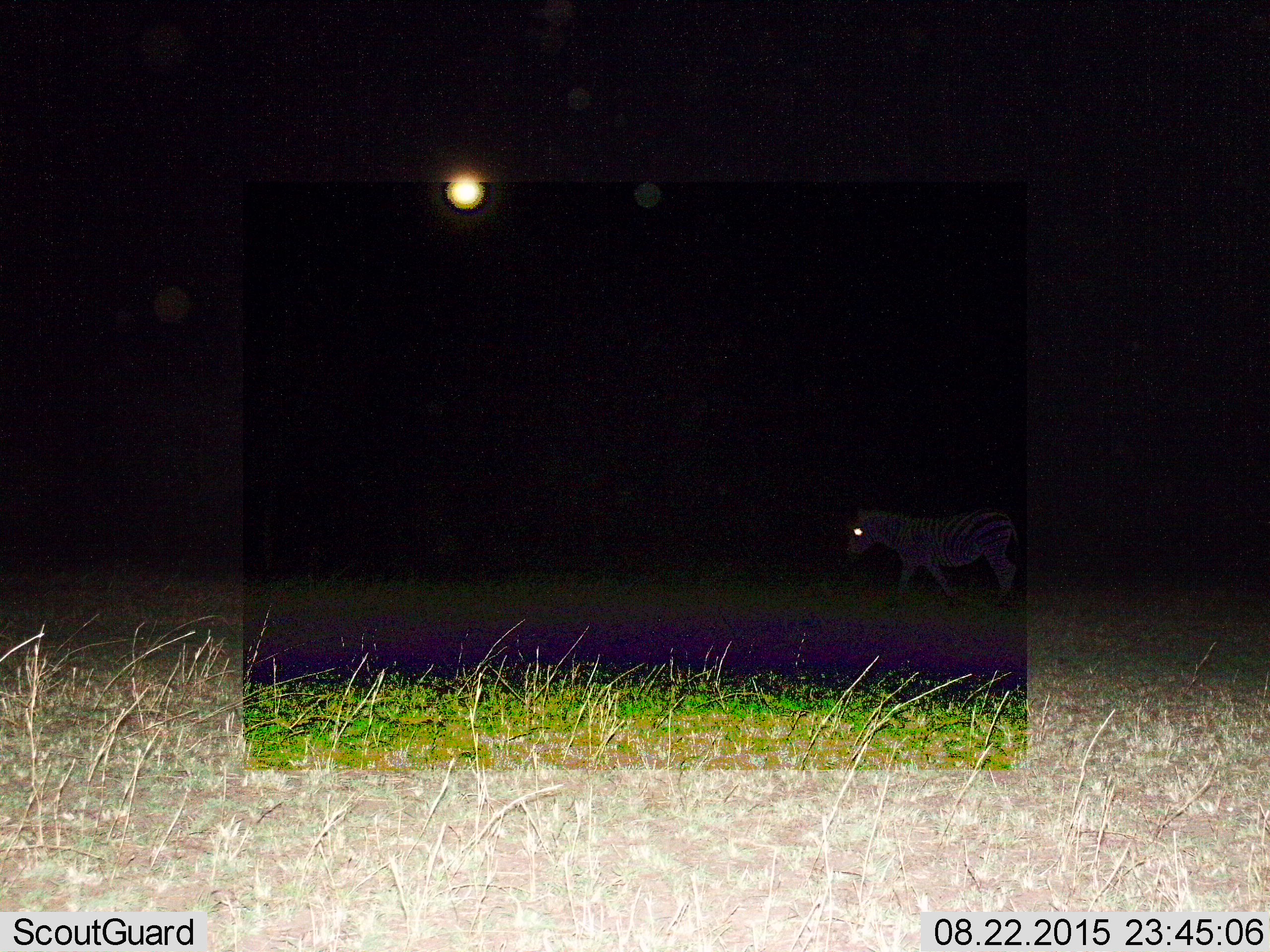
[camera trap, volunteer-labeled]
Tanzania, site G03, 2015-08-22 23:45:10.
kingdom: Animalia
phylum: Chordata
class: Mammalia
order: Perissodactyla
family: Equidae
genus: Equus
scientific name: Equus quagga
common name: plains zebra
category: zebra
Zebra (plains zebra) (Equus quagga), count 1. Behavior (volunteer vote fractions): standing 6%, resting 0%, moving 94%, interacting 0%. Young present (vote fraction): 0%. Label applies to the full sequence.